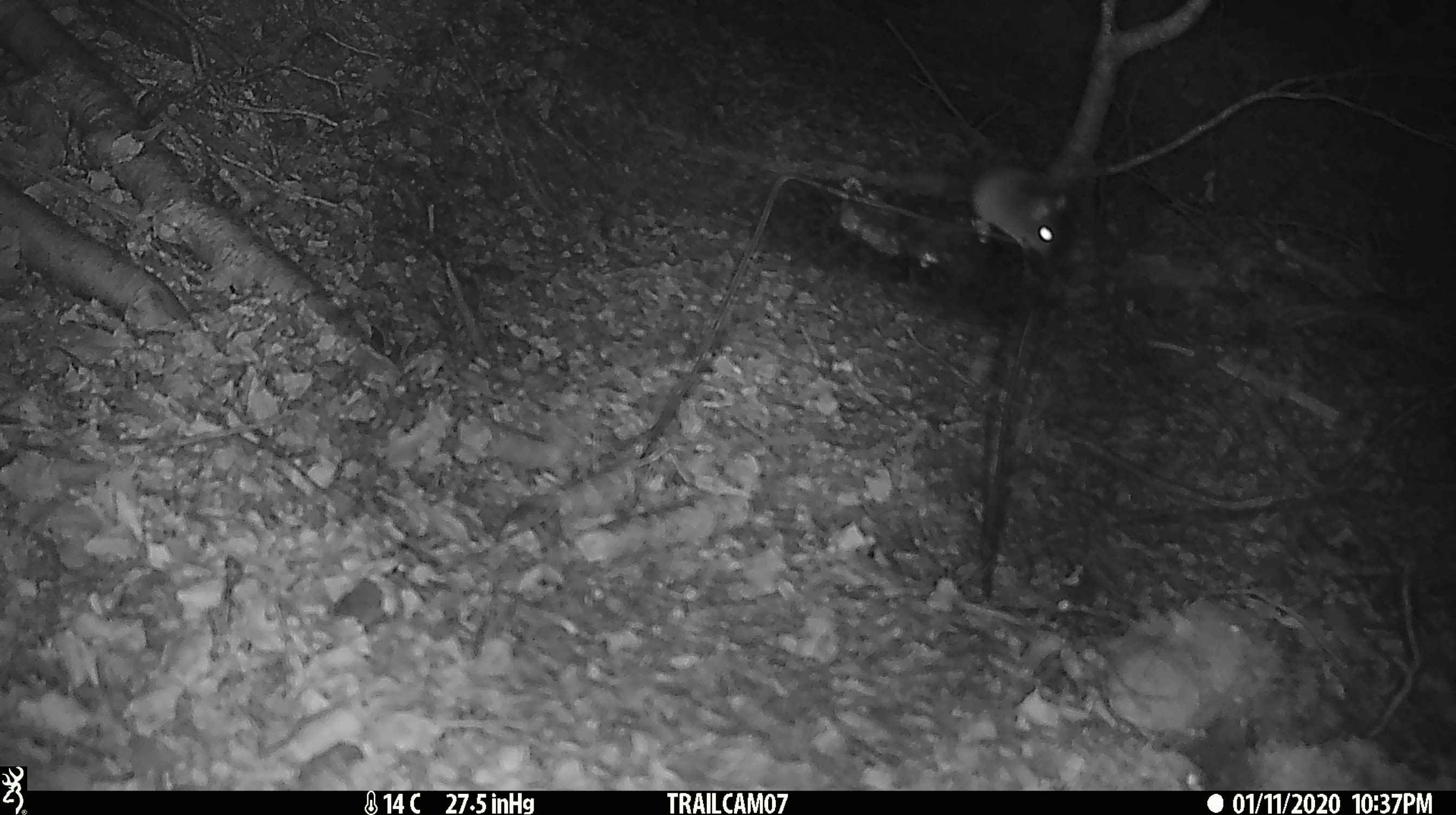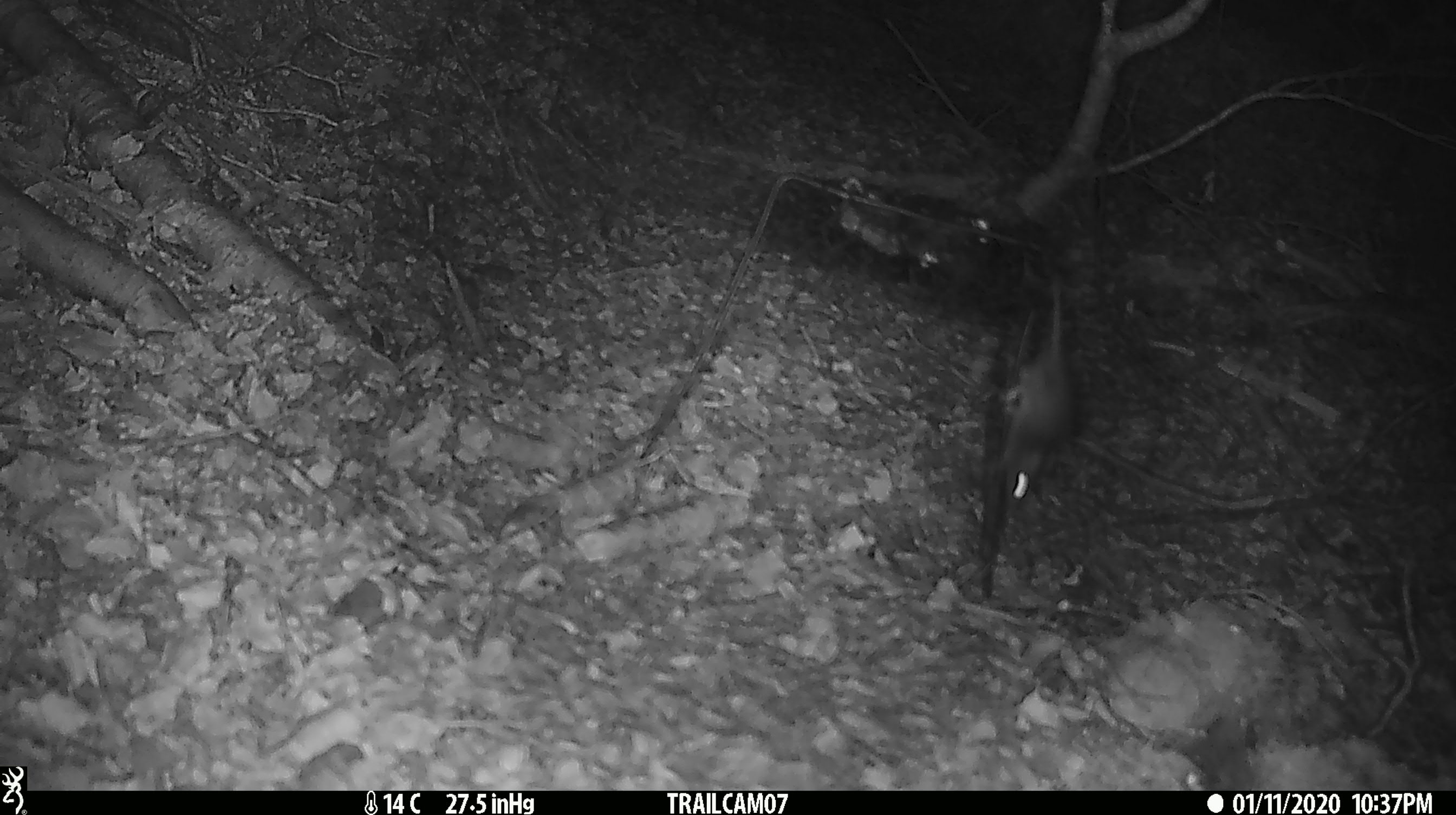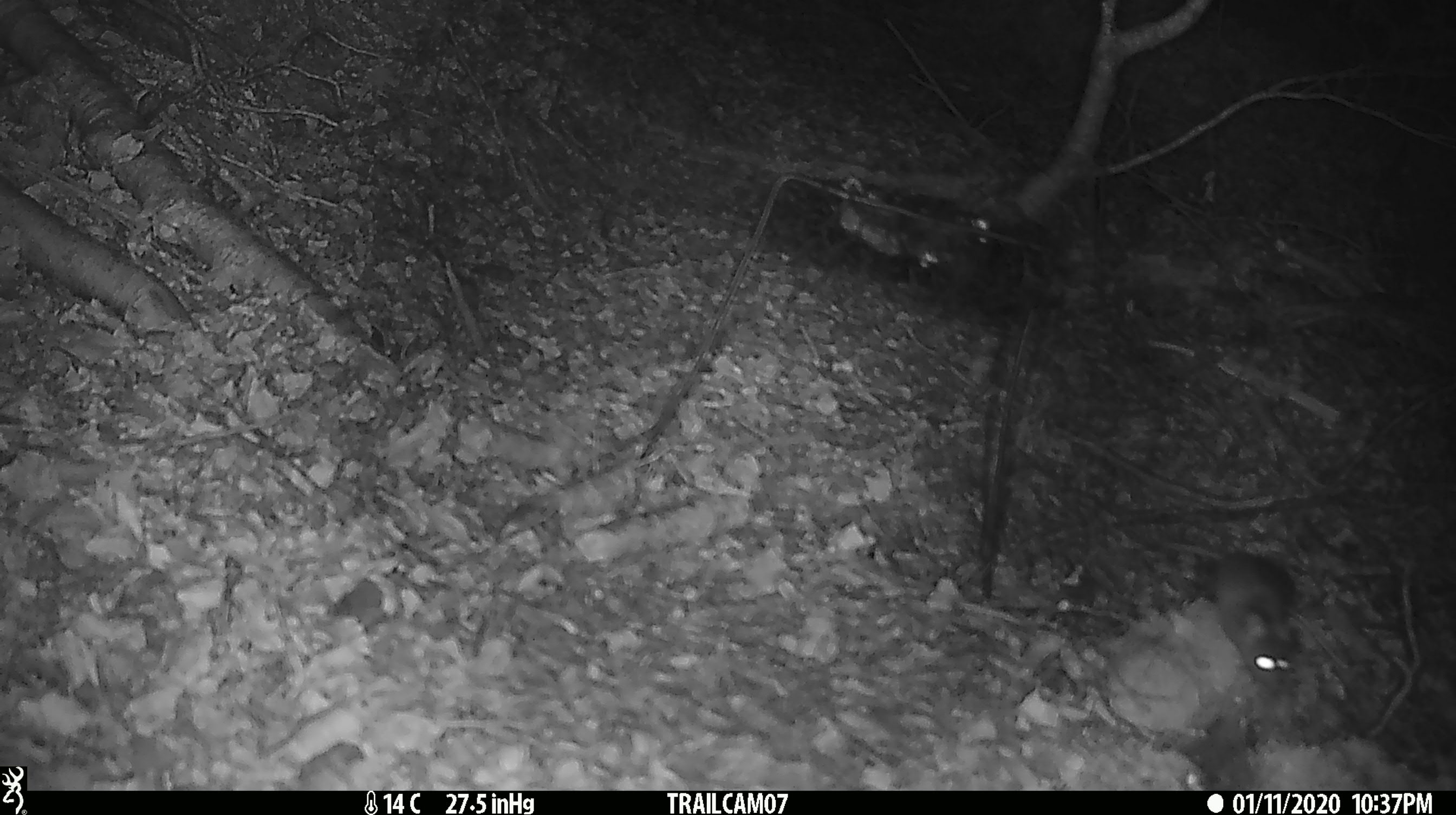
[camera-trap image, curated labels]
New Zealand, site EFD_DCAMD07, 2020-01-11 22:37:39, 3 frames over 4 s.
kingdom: Animalia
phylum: Chordata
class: Mammalia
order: Rodentia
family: Muridae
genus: Mus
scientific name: Mus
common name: mouse